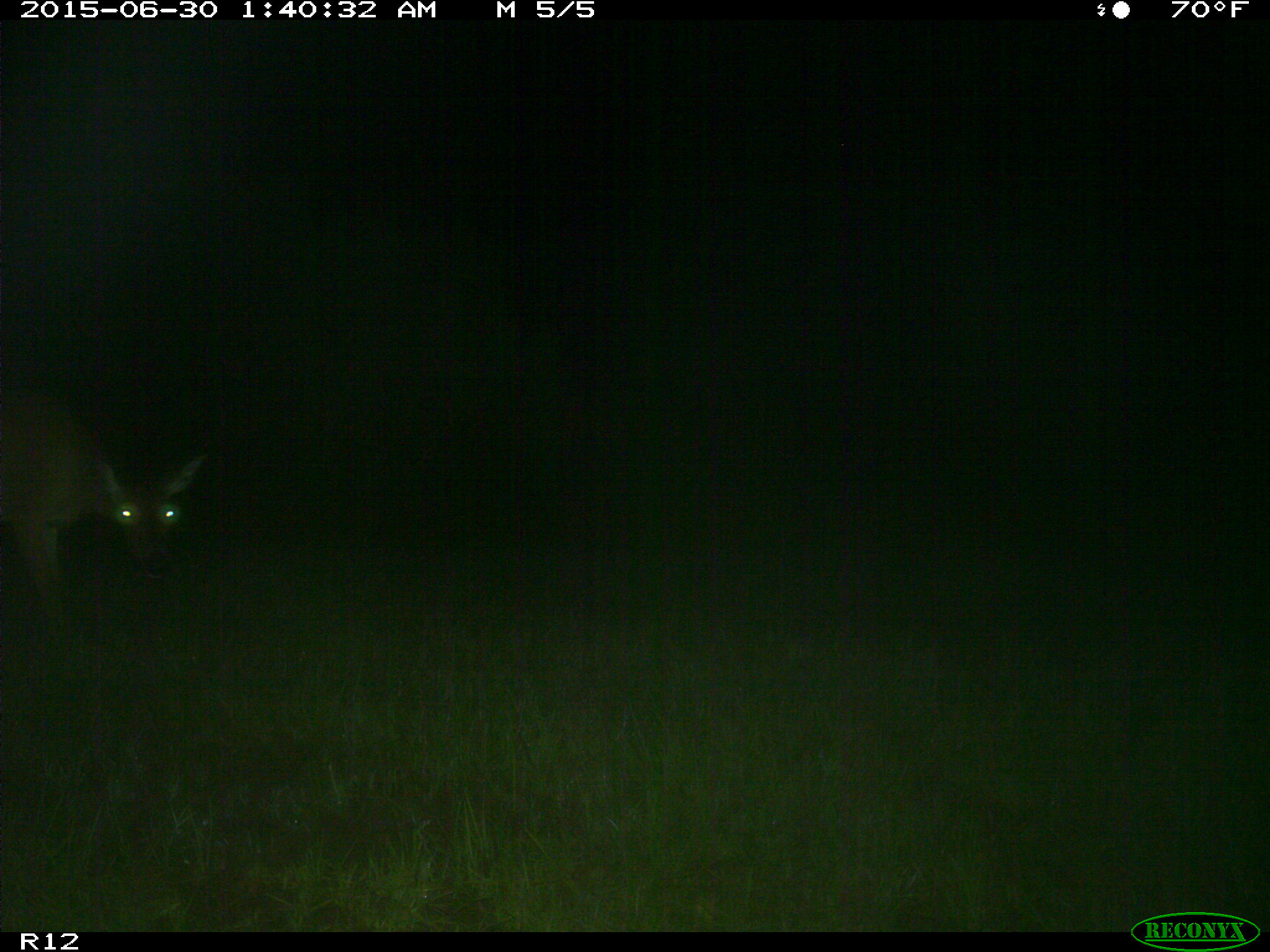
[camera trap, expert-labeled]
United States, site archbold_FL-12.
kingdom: Animalia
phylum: Chordata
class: Mammalia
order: Artiodactyla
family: Cervidae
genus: Odocoileus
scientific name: Odocoileus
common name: deer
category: unidentified deer